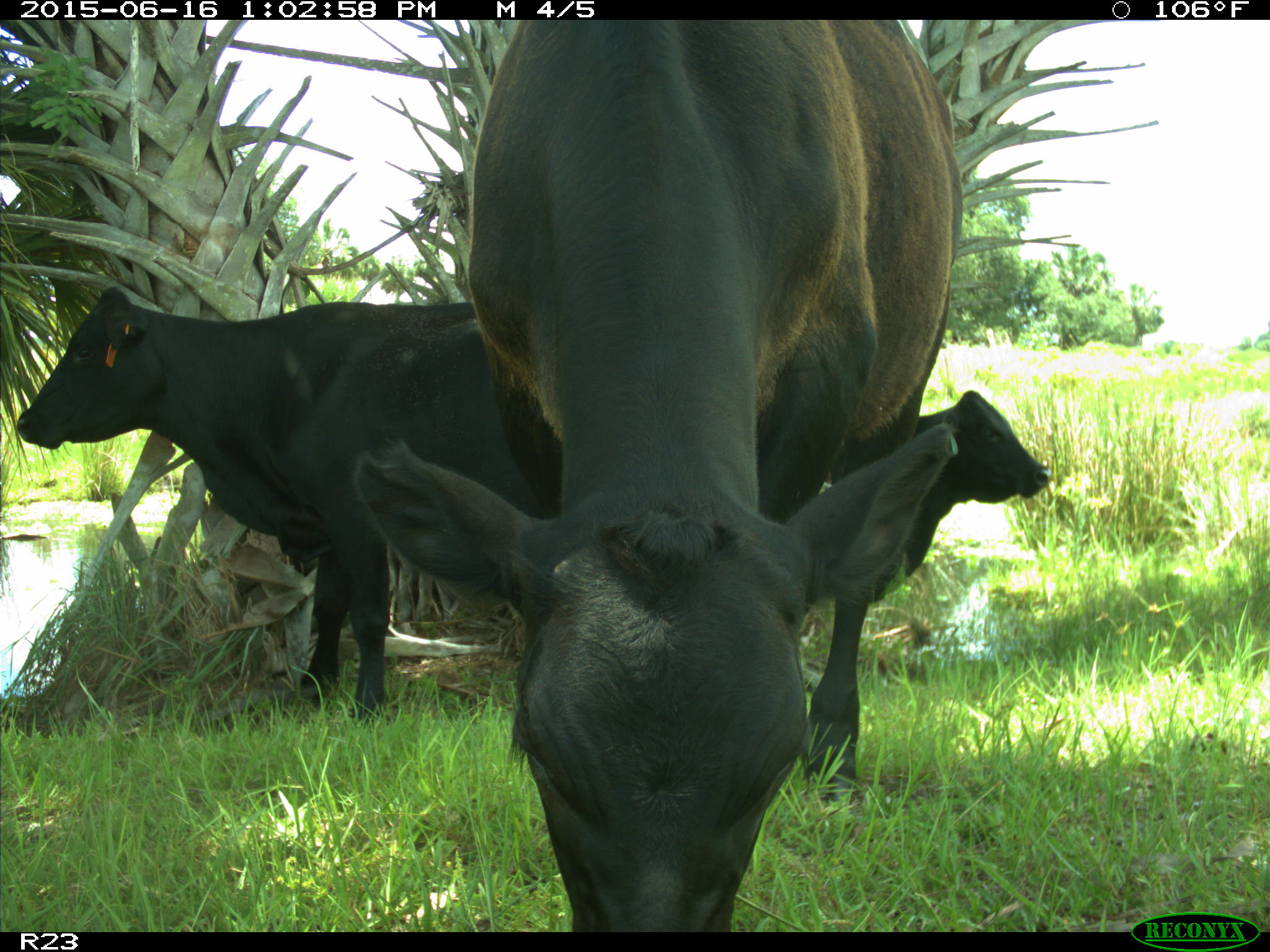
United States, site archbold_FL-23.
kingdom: Animalia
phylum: Chordata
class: Mammalia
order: Artiodactyla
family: Bovidae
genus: Bos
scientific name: Bos taurus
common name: domestic cow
Bos taurus (domestic cow).